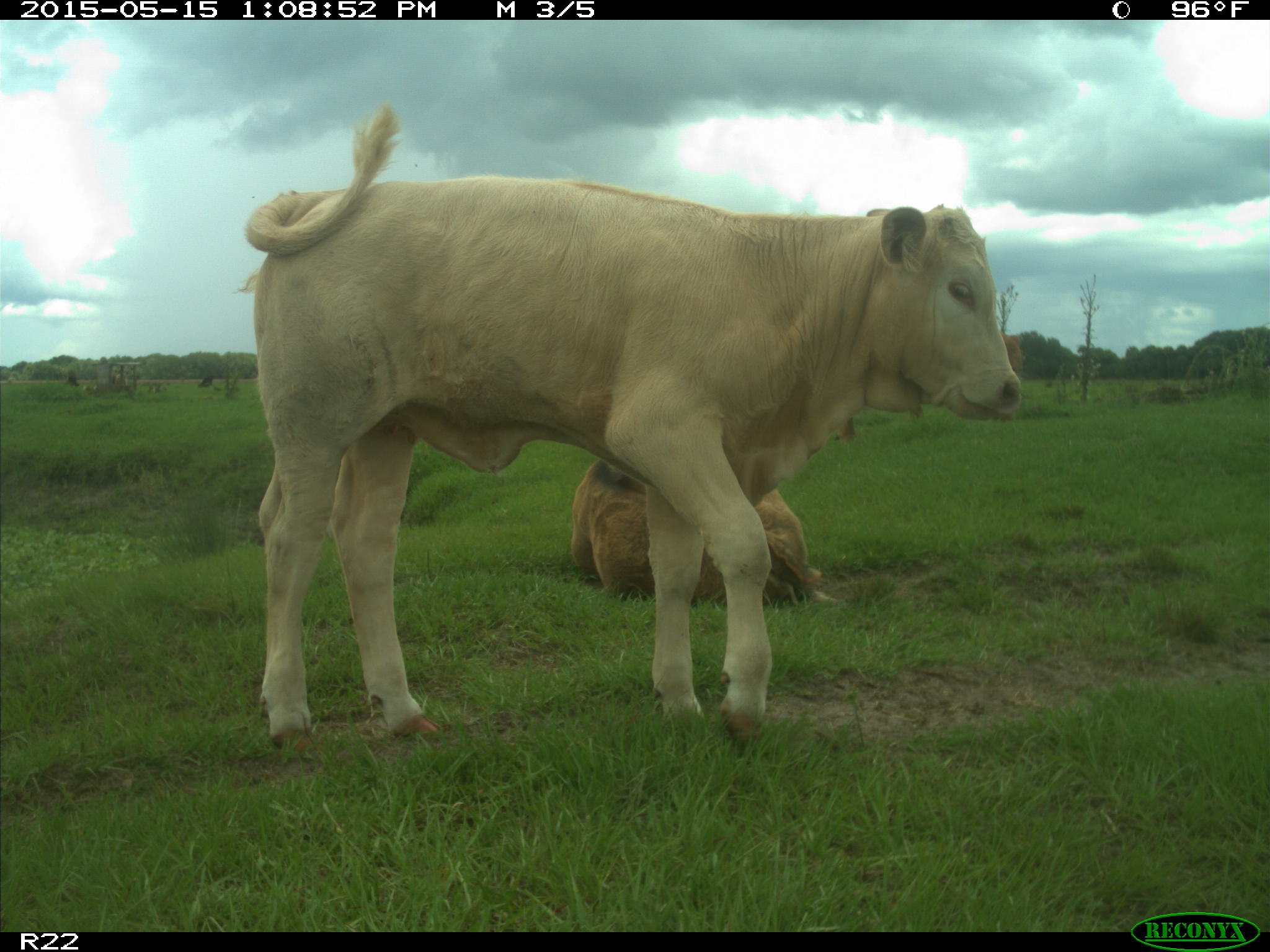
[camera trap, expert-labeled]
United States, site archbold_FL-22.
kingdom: Animalia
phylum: Chordata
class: Mammalia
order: Artiodactyla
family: Bovidae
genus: Bos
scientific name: Bos taurus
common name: domestic cow